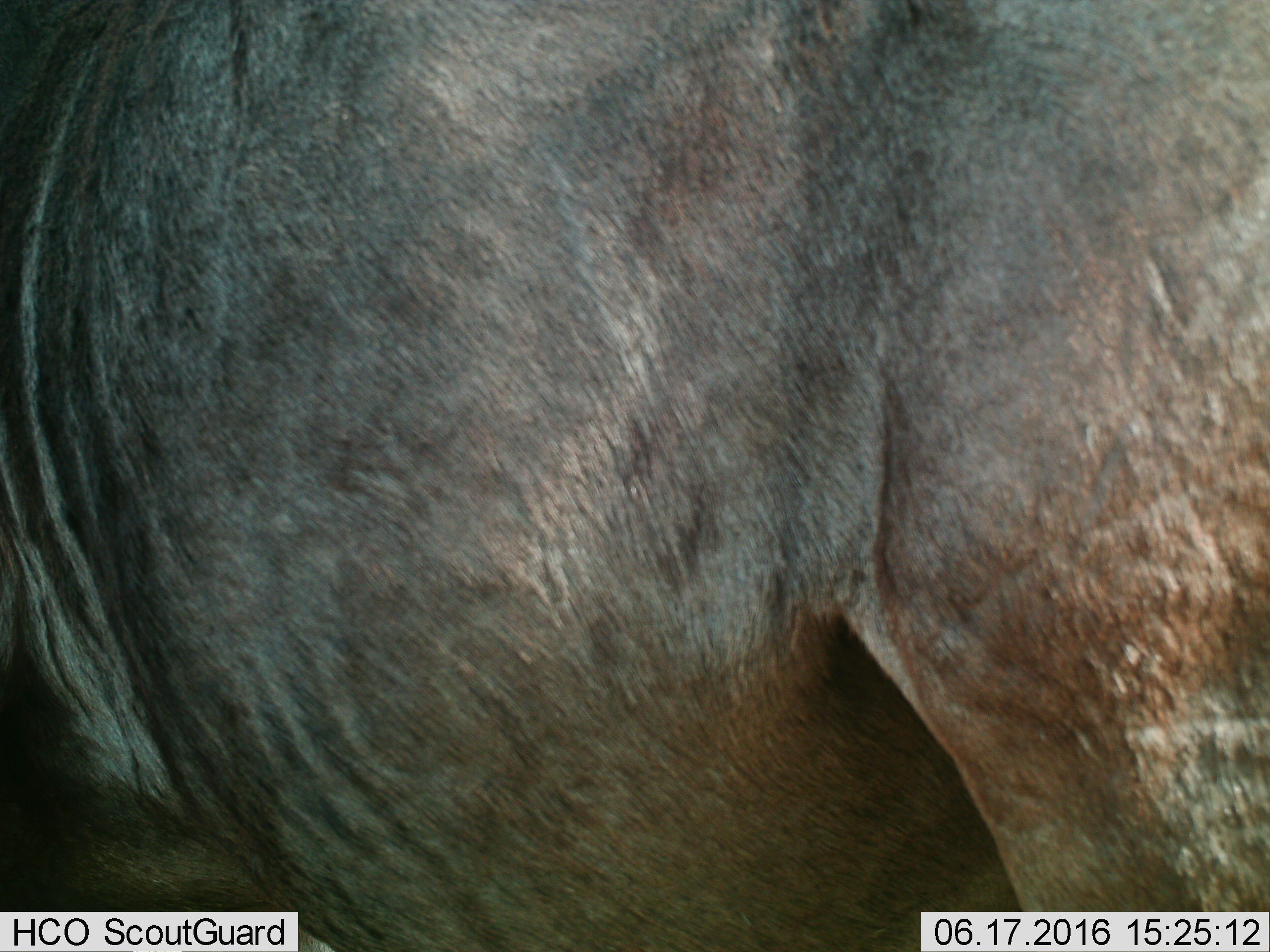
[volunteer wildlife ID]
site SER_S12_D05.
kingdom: Animalia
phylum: Chordata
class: Mammalia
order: Artiodactyla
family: Bovidae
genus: Connochaetes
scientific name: Connochaetes taurinus taurinus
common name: blue wildebeest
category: wildebeestblue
Wildebeestblue (blue wildebeest) (Connochaetes taurinus taurinus), count 1. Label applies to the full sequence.